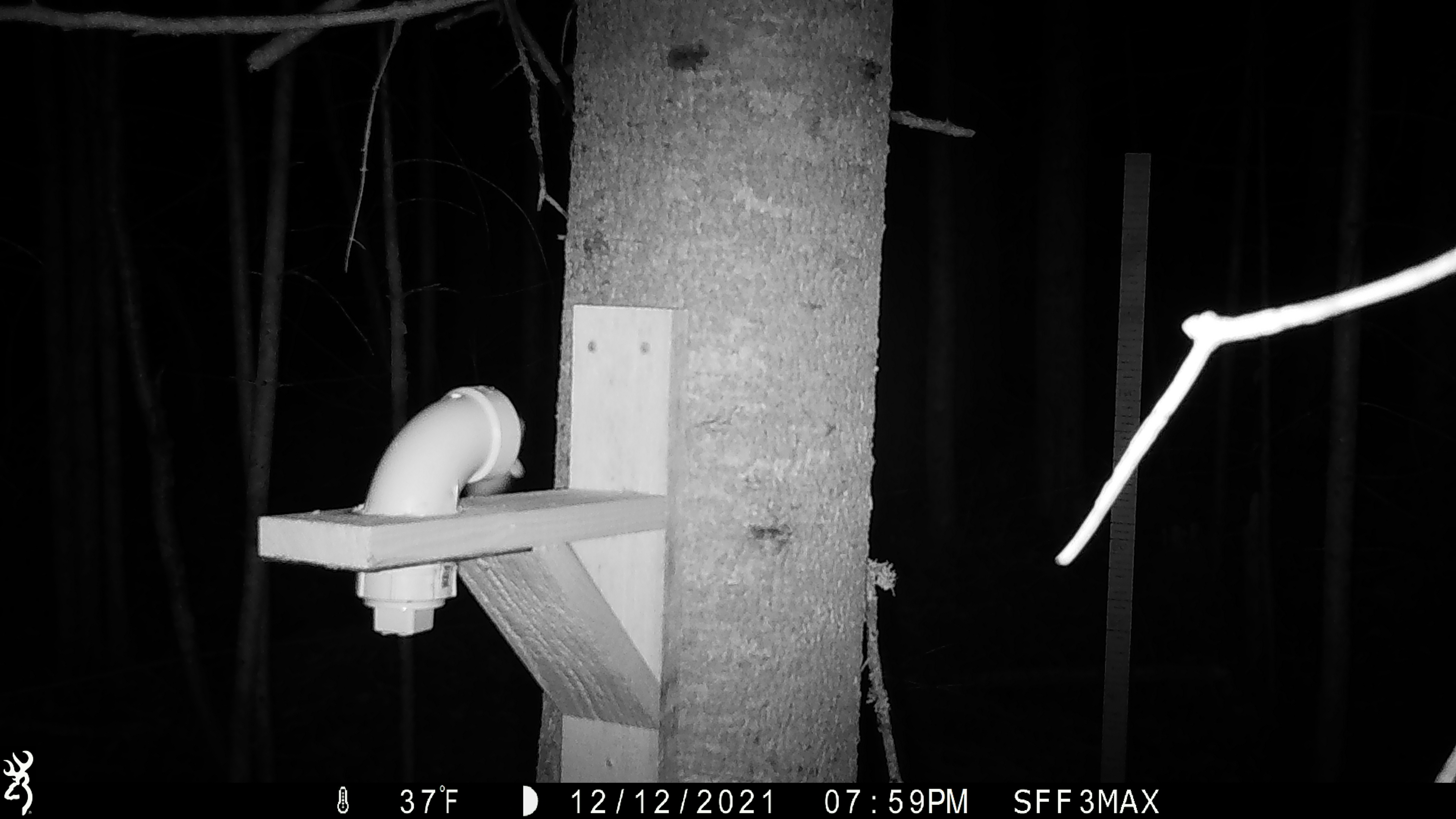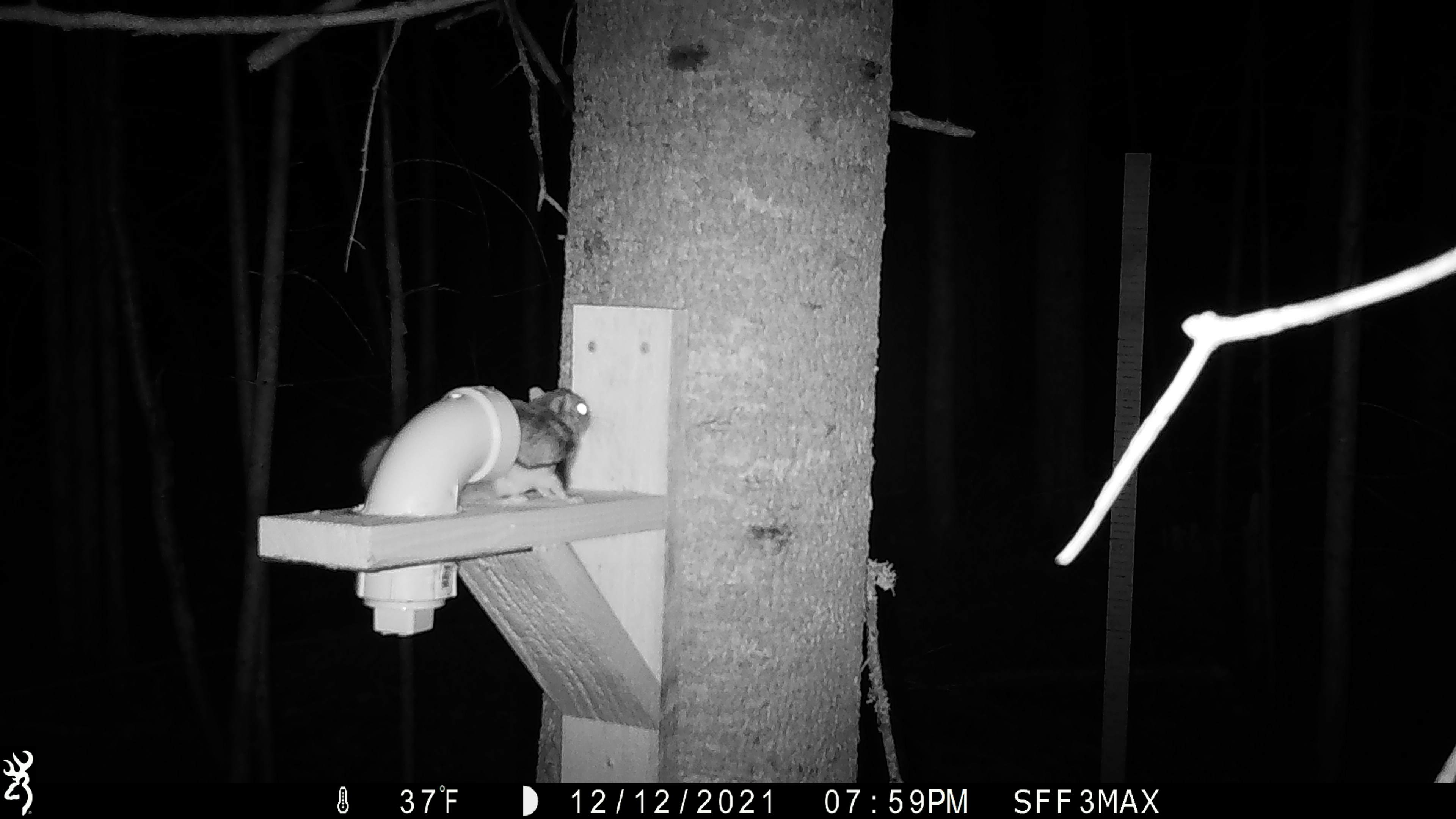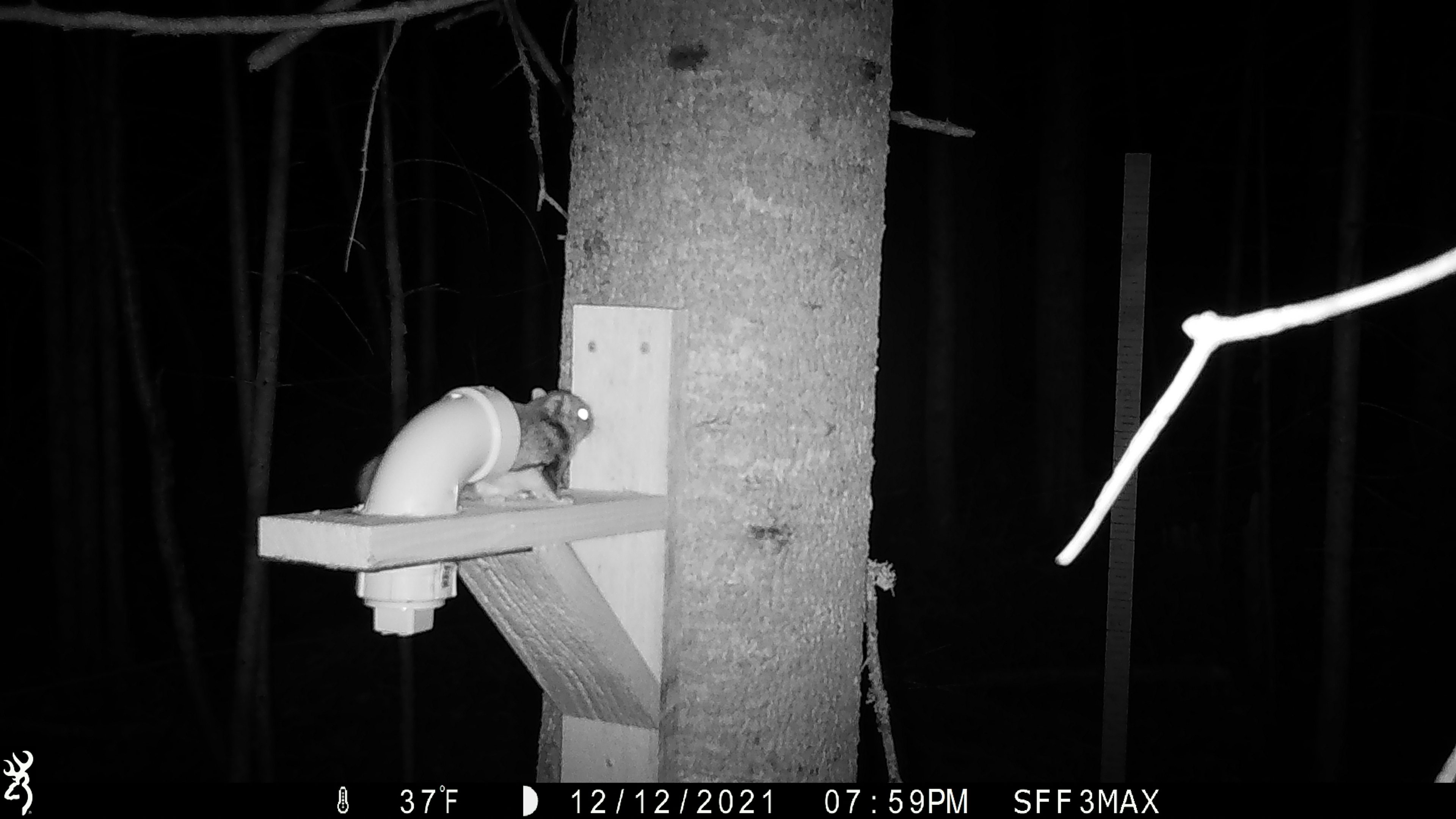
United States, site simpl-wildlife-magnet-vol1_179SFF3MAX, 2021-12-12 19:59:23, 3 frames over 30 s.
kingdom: Animalia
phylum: Chordata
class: Mammalia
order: Rodentia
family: Sciuridae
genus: Glaucomys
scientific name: Glaucomys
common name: flying squirrel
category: flying squirrel sp.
Flying squirrel sp. (flying squirrel) (Glaucomys).